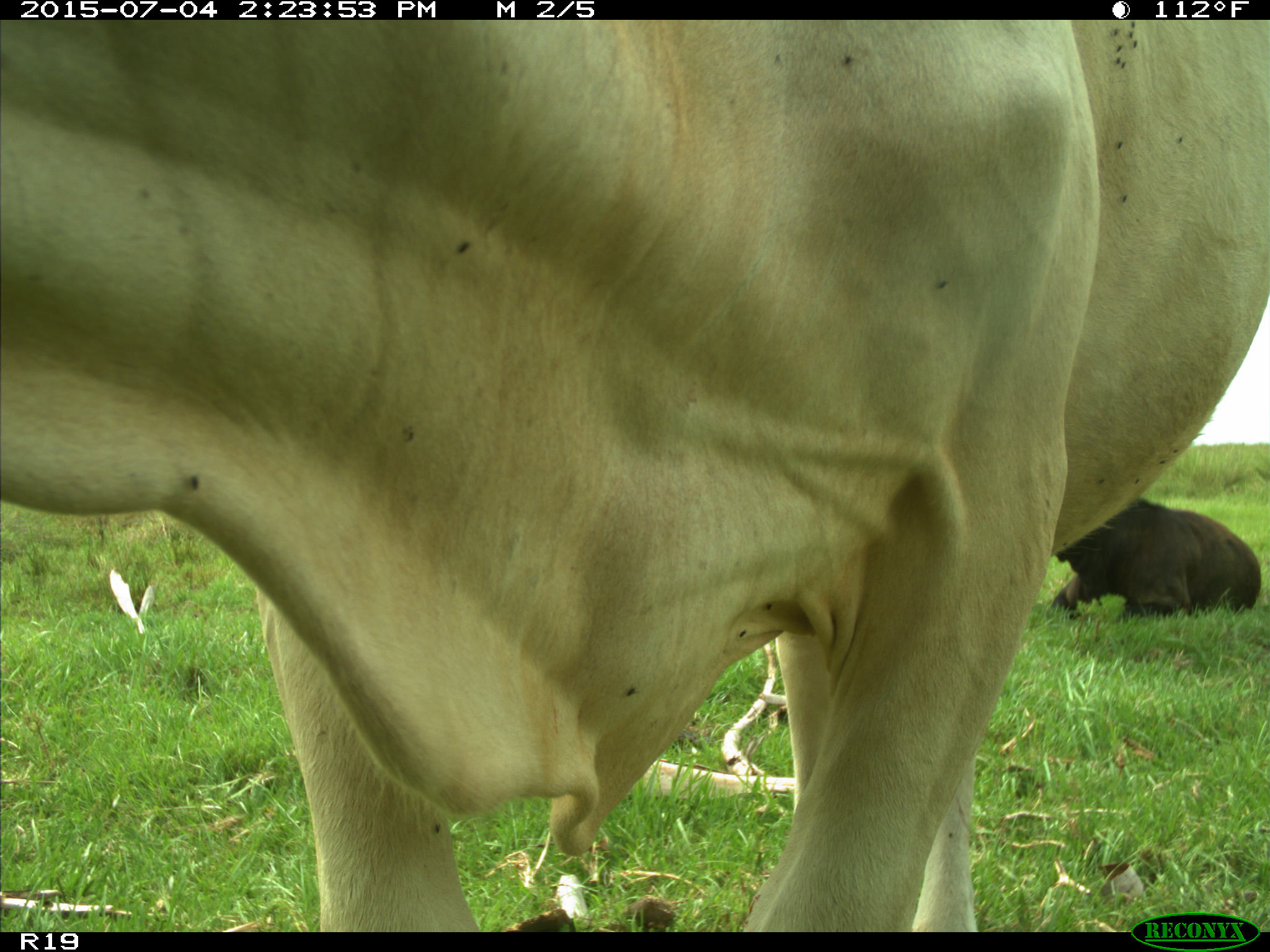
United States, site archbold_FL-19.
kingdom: Animalia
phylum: Chordata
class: Mammalia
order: Artiodactyla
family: Bovidae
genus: Bos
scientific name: Bos taurus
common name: domestic cow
Bos taurus (domestic cow).